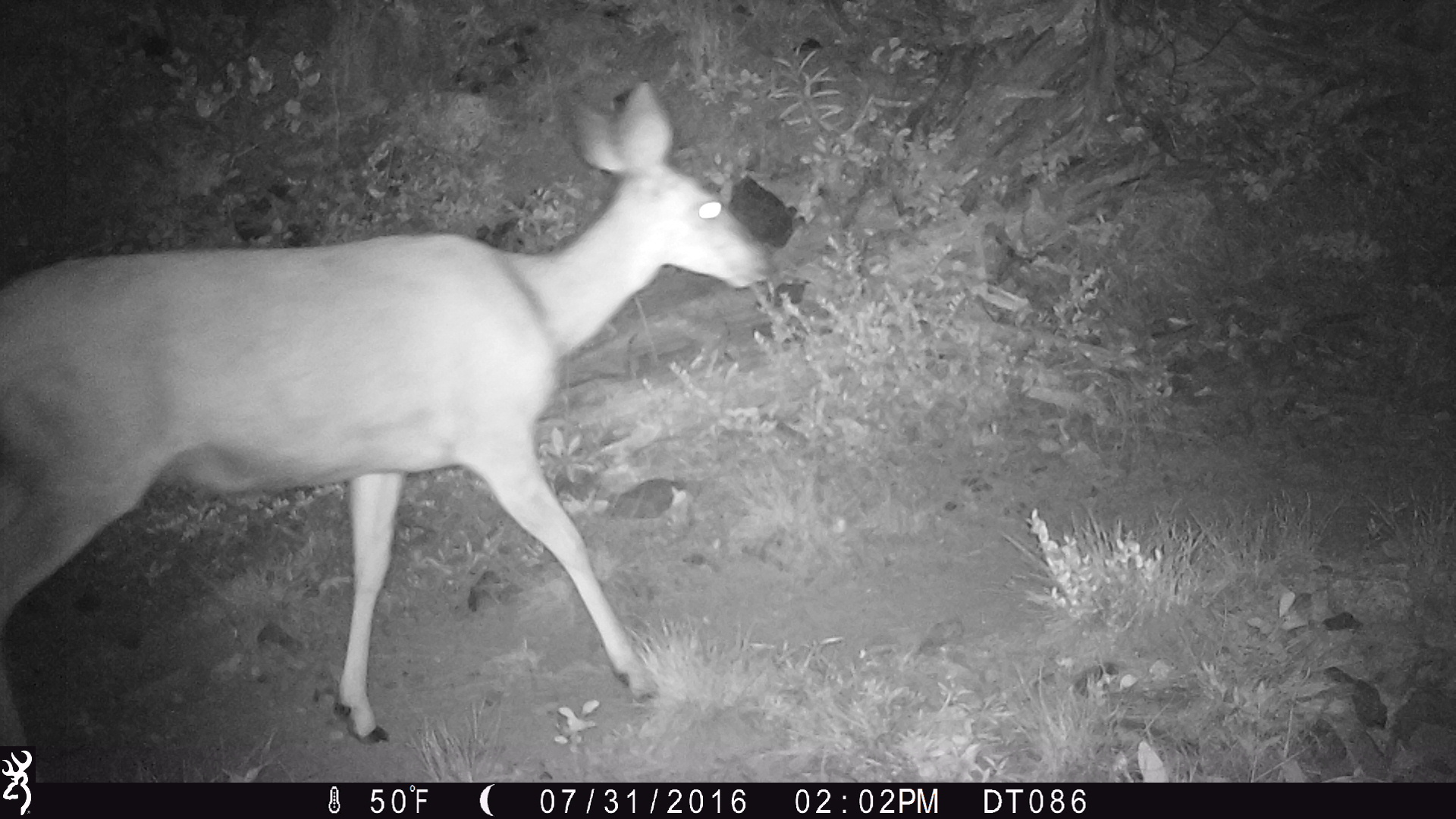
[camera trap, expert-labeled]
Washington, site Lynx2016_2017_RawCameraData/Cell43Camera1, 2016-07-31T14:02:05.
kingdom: Animalia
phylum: Chordata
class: Mammalia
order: Artiodactyla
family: Cervidae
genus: Odocoileus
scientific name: Odocoileus hemionus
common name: mule deer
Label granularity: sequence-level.